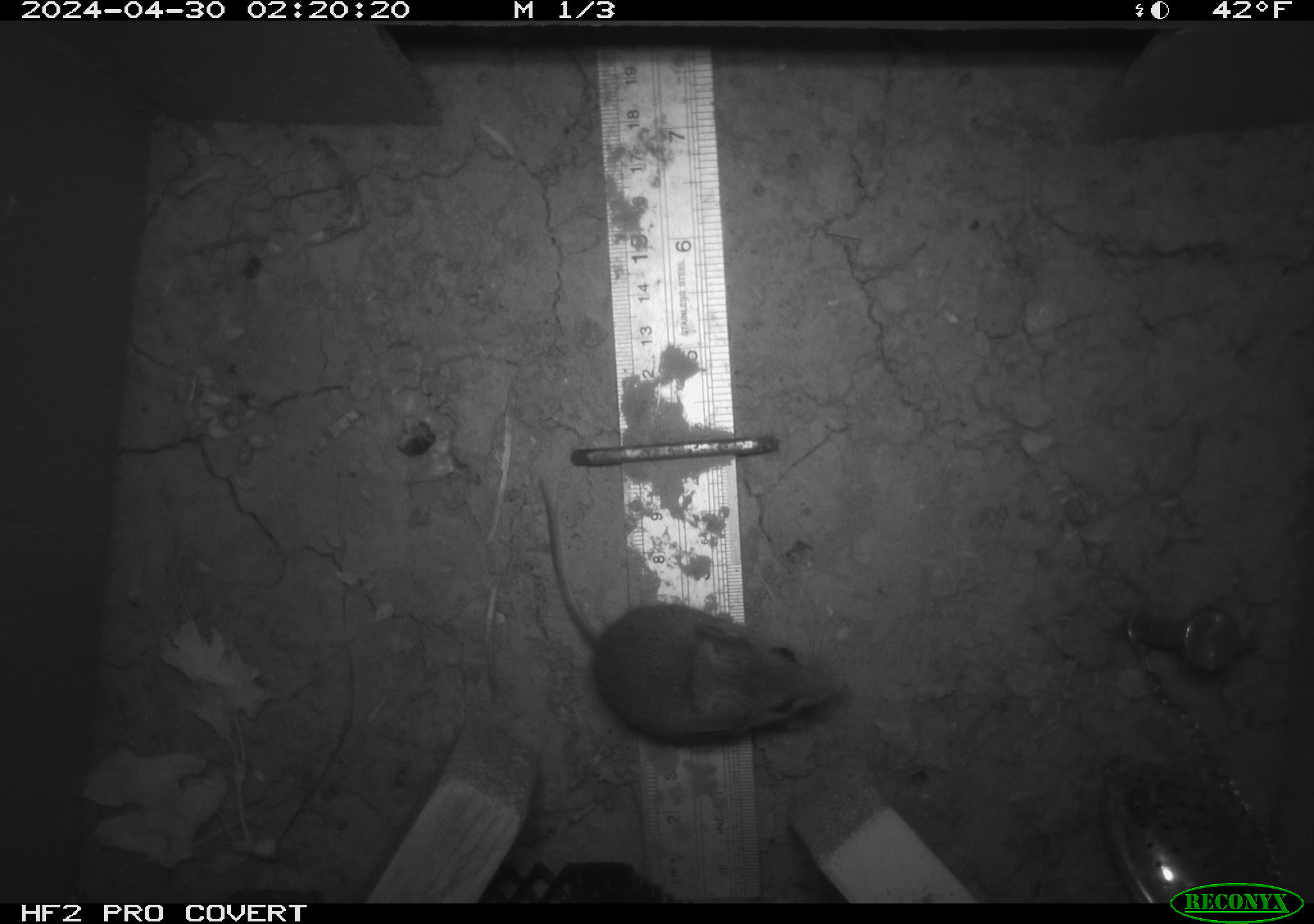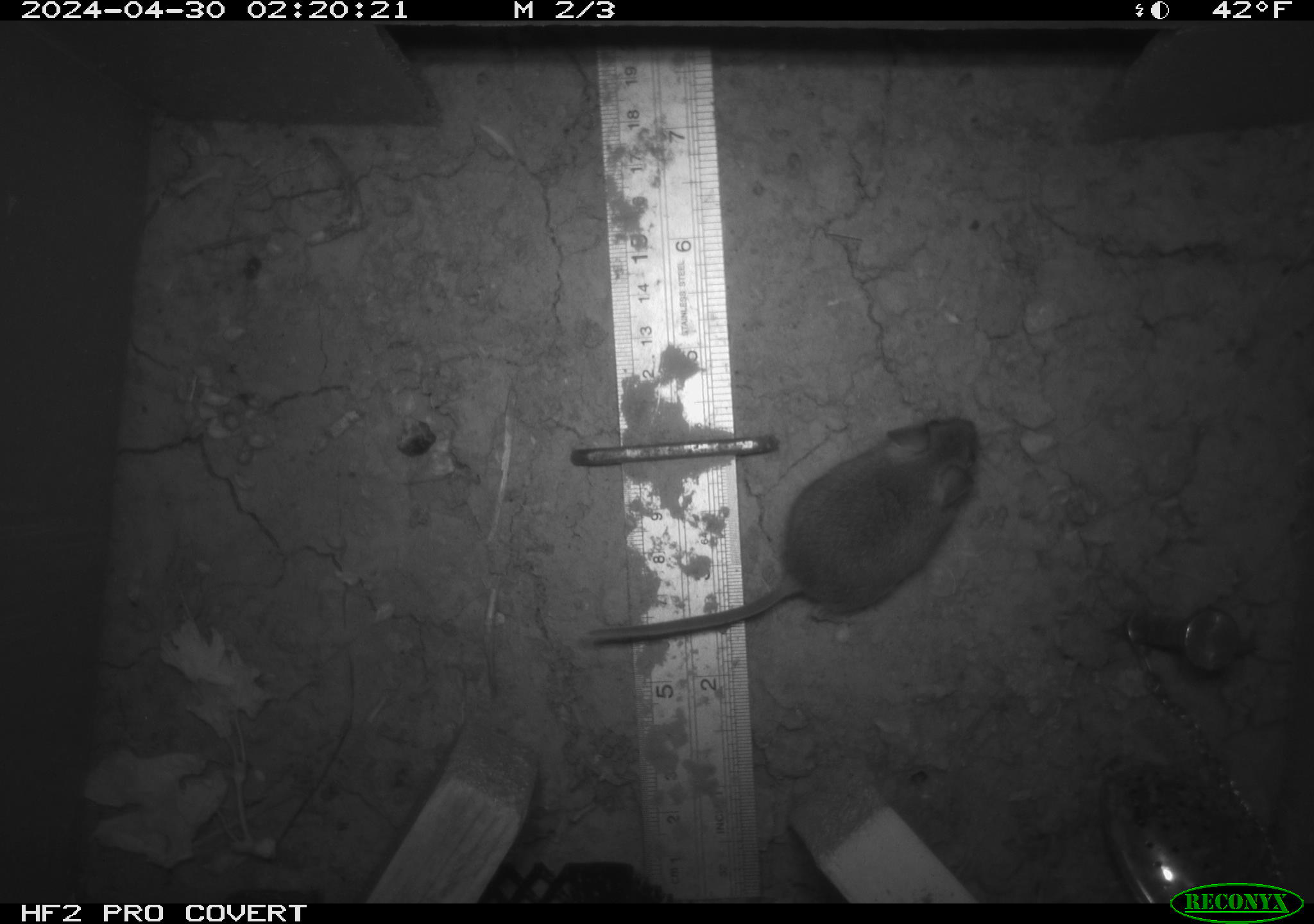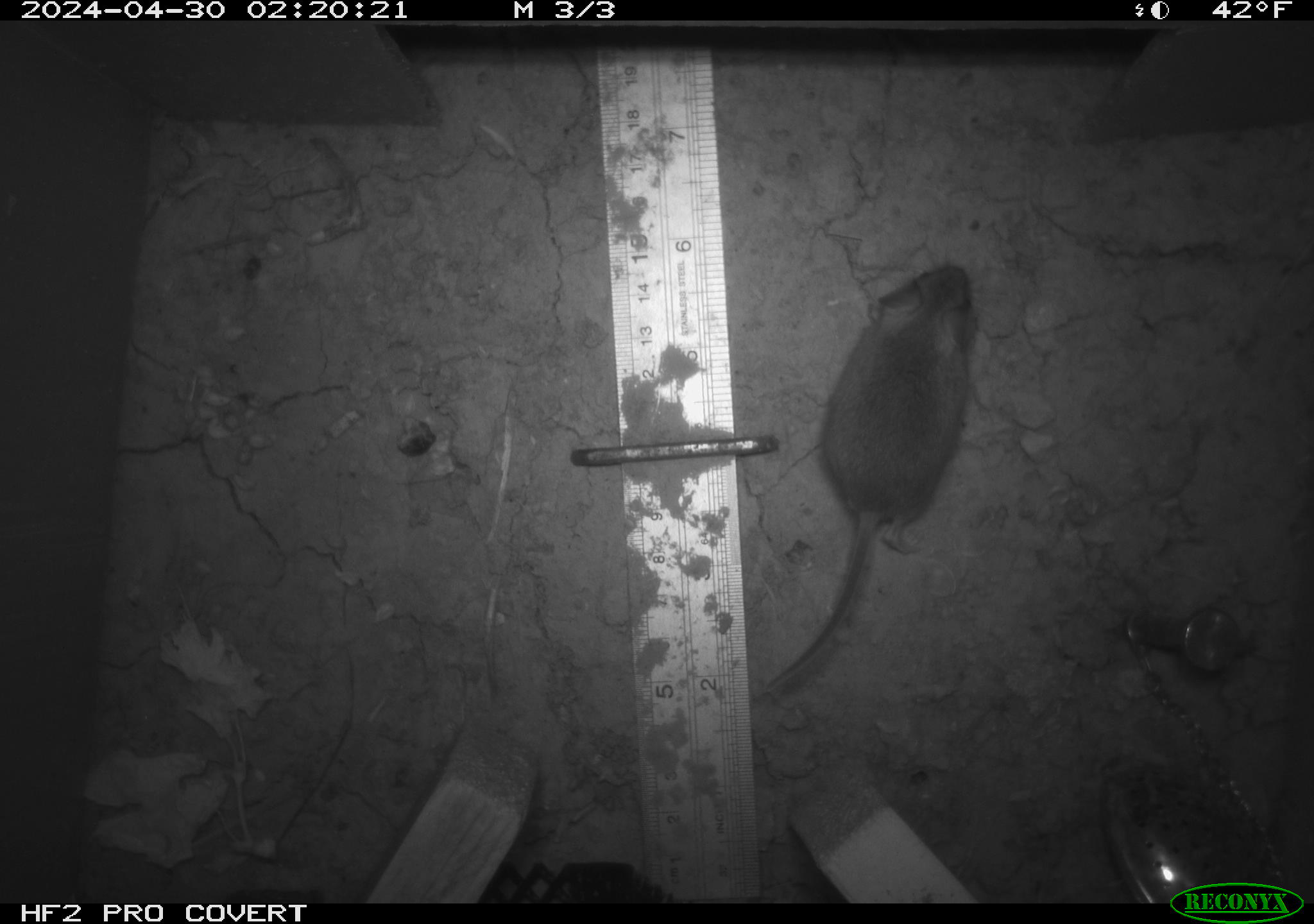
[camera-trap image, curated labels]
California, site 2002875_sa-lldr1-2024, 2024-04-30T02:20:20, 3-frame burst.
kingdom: Animalia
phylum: Chordata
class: Mammalia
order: Rodentia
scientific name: Rodentia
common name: mouse species